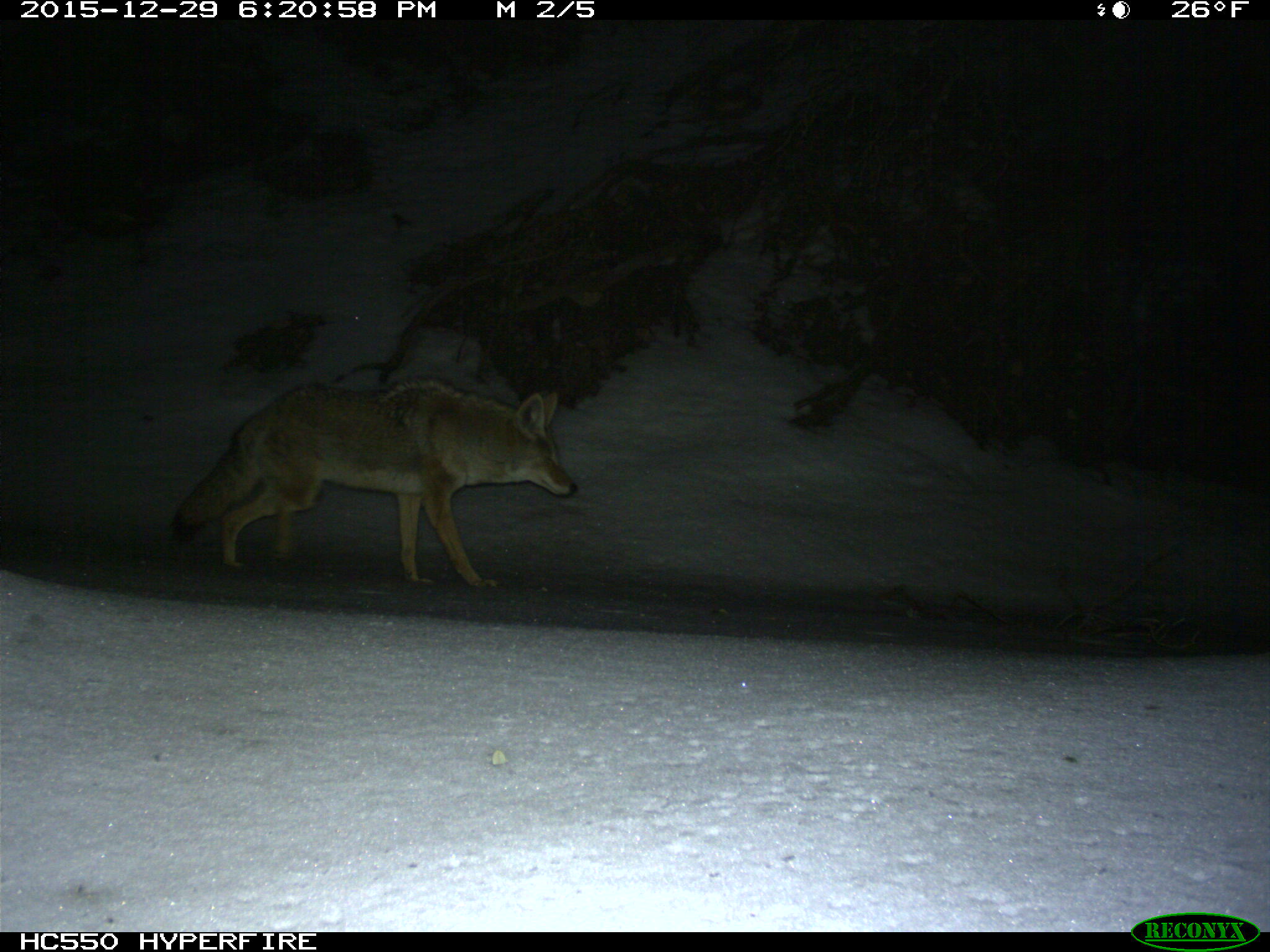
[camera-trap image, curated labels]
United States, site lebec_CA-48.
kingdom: Animalia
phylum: Chordata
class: Mammalia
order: Carnivora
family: Canidae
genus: Canis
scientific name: Canis latrans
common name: coyote